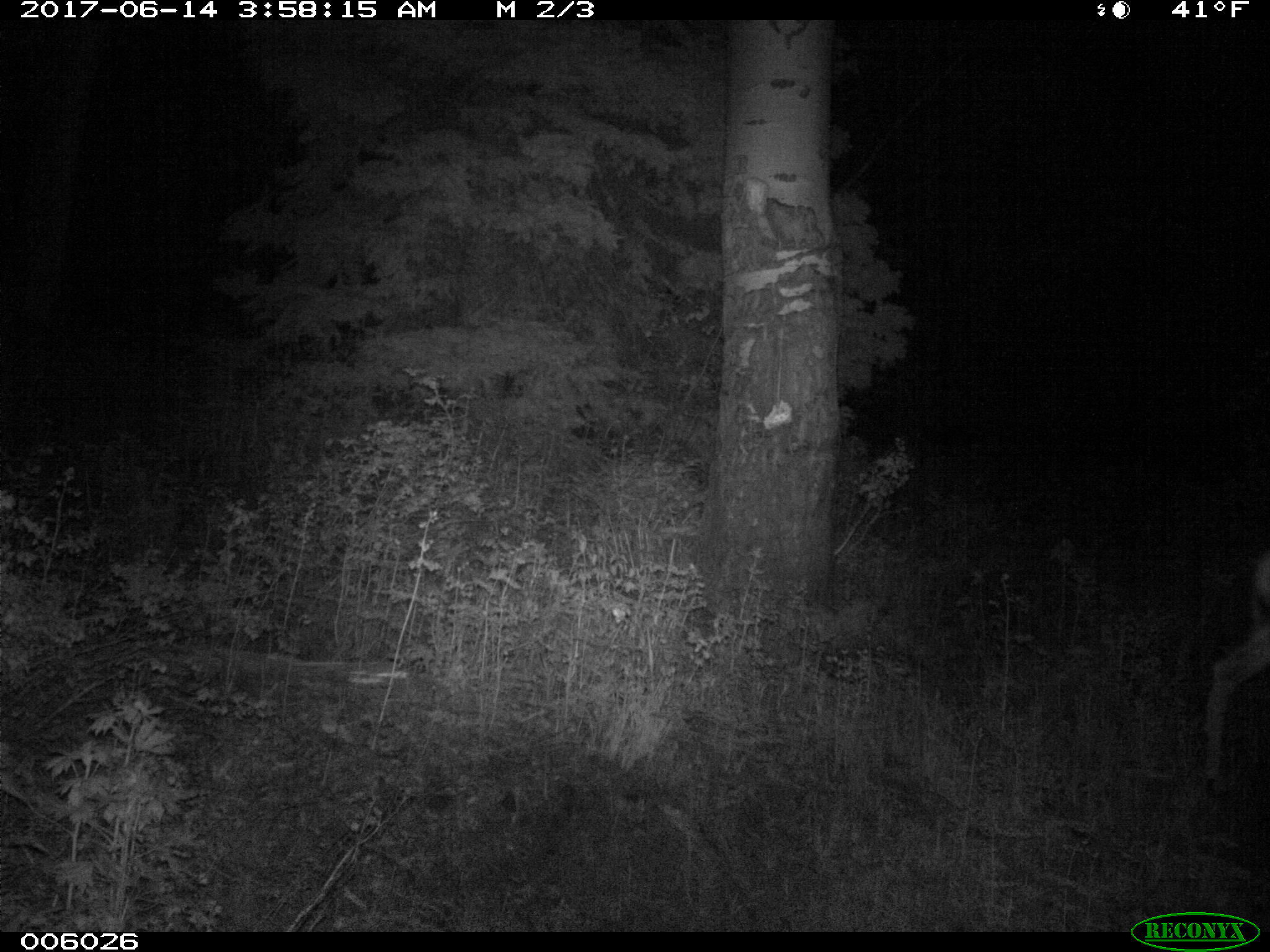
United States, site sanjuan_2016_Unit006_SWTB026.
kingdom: Animalia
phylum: Chordata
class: Mammalia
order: Artiodactyla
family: Cervidae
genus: Odocoileus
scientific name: Odocoileus hemionus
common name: mule deer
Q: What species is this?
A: Odocoileus hemionus (mule deer).